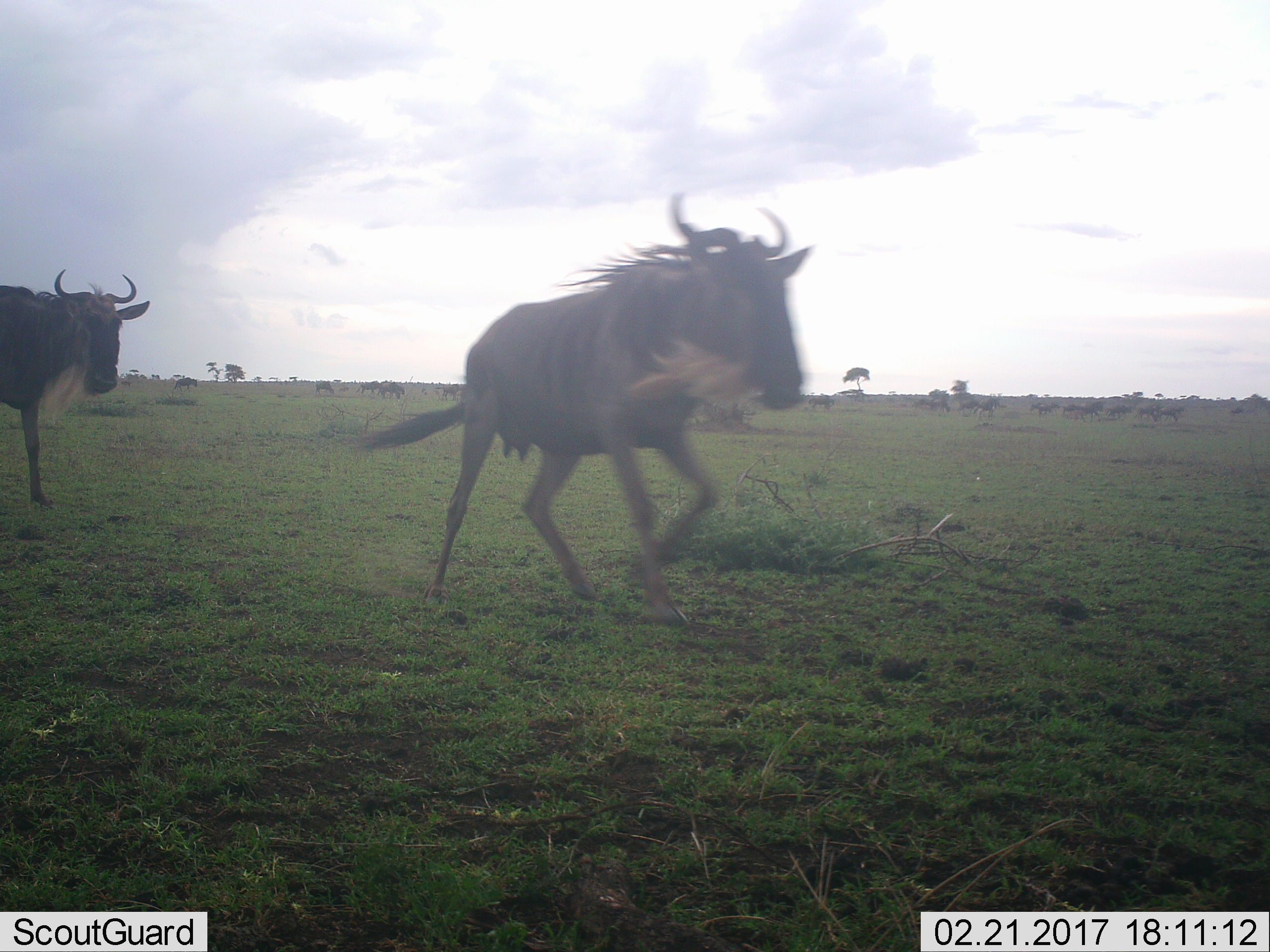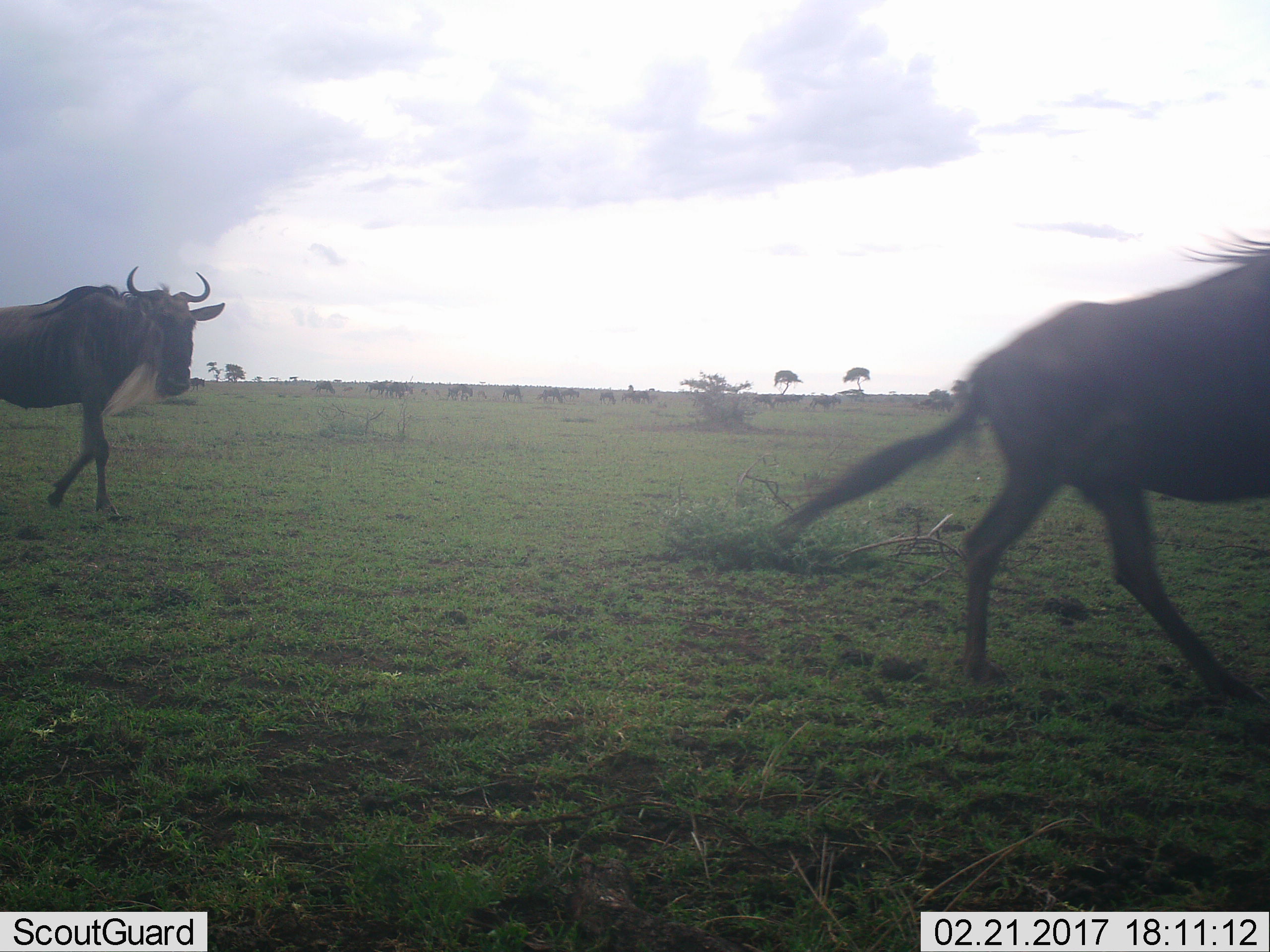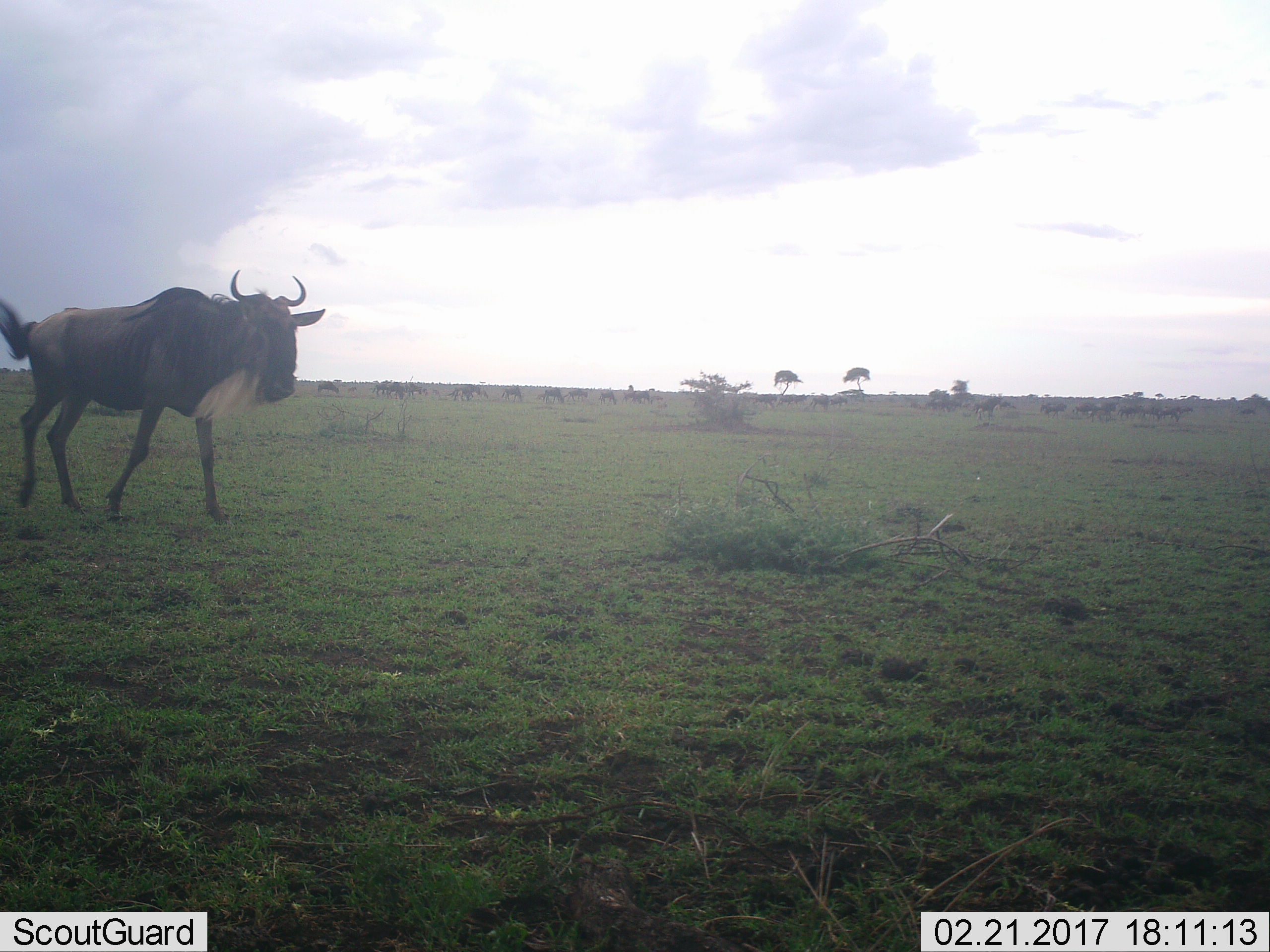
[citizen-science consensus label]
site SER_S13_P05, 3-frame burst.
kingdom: Animalia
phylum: Chordata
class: Mammalia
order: Artiodactyla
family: Bovidae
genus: Connochaetes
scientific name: Connochaetes taurinus taurinus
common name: blue wildebeest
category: wildebeestblue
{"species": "wildebeestblue (blue wildebeest) (Connochaetes taurinus taurinus)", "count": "11-50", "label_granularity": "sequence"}